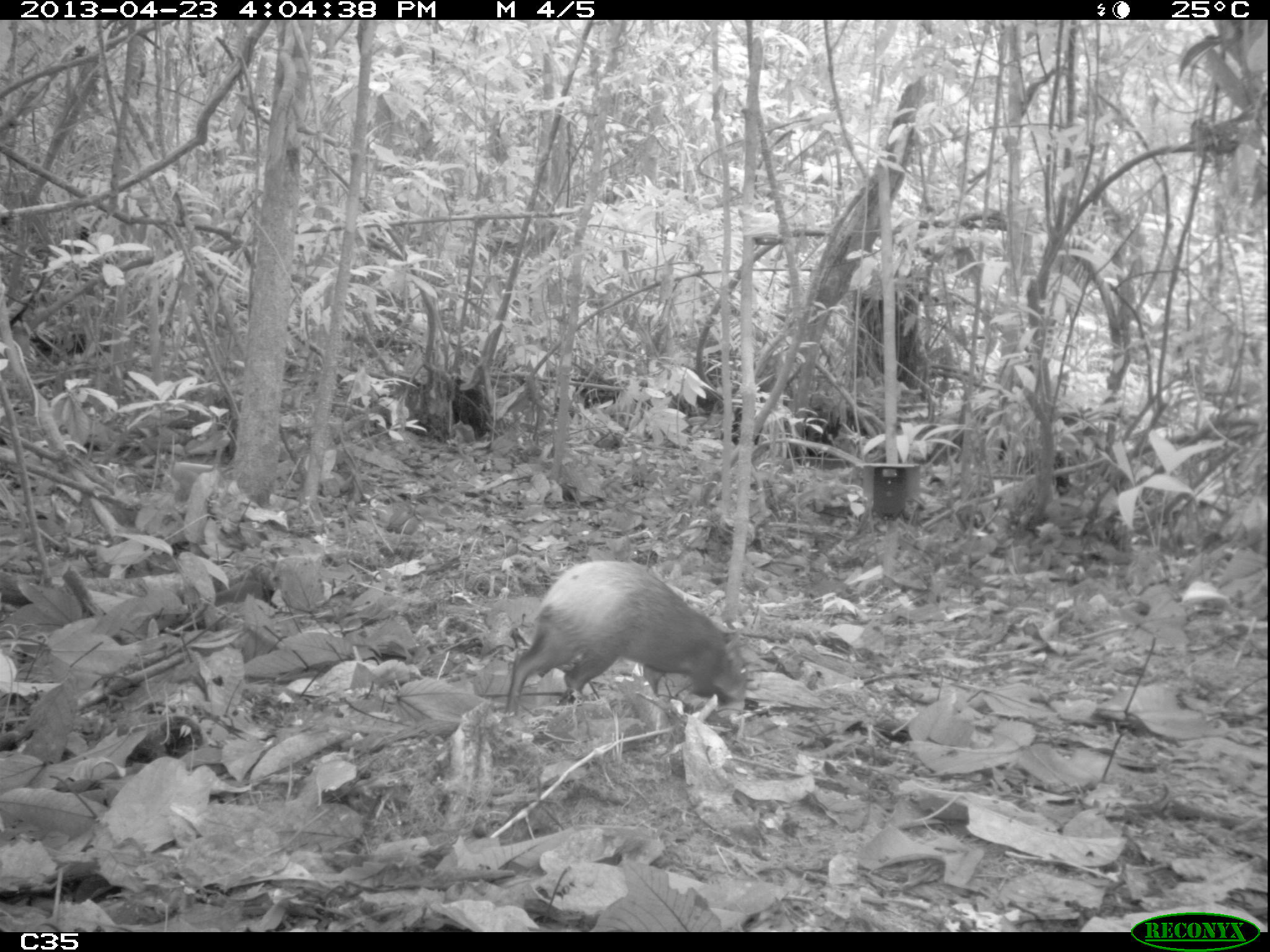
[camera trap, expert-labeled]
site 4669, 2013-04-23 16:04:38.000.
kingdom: Animalia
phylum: Chordata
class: Mammalia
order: Rodentia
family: Dasyproctidae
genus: Dasyprocta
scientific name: Dasyprocta leporina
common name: red-rumped agouti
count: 1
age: adult